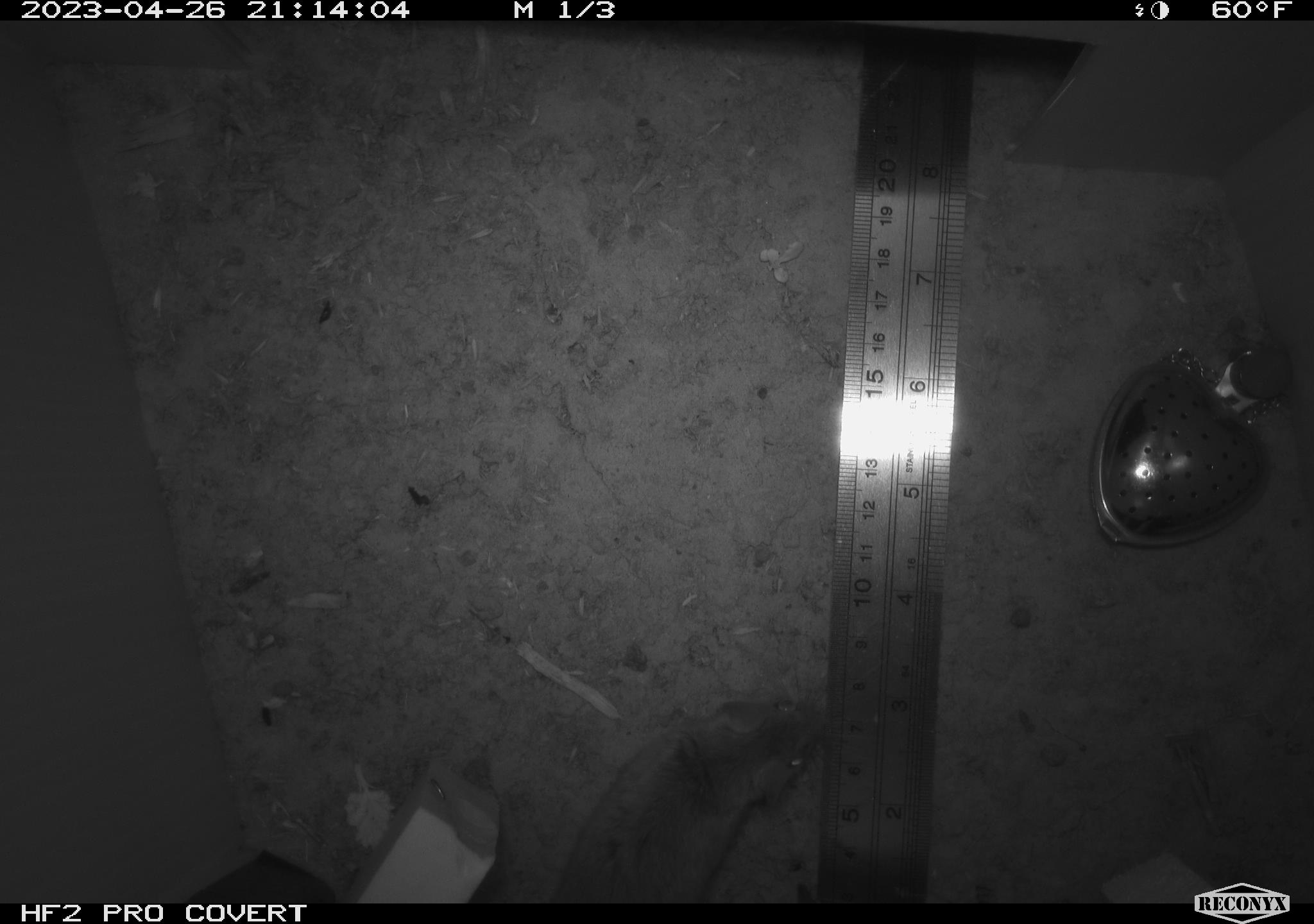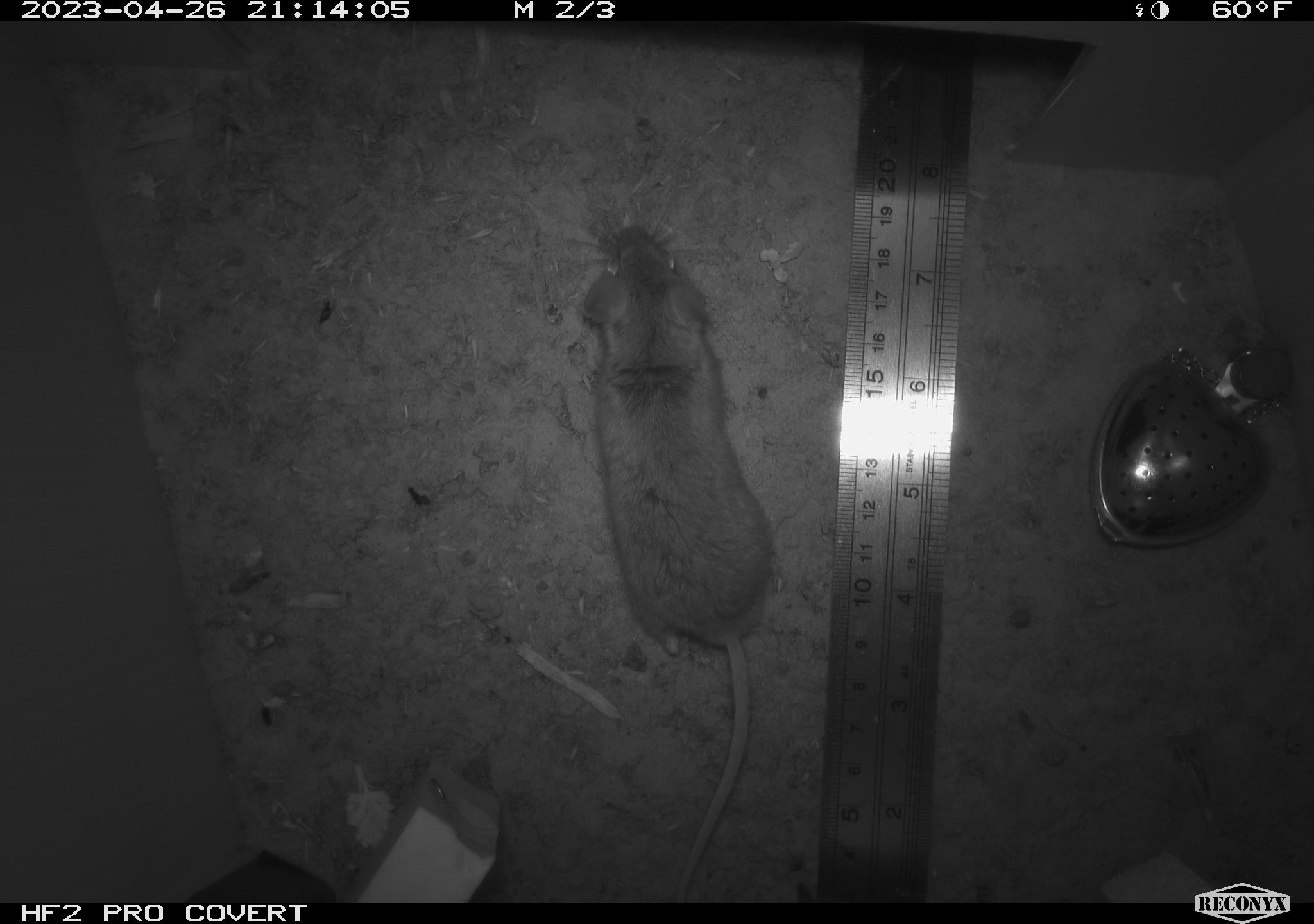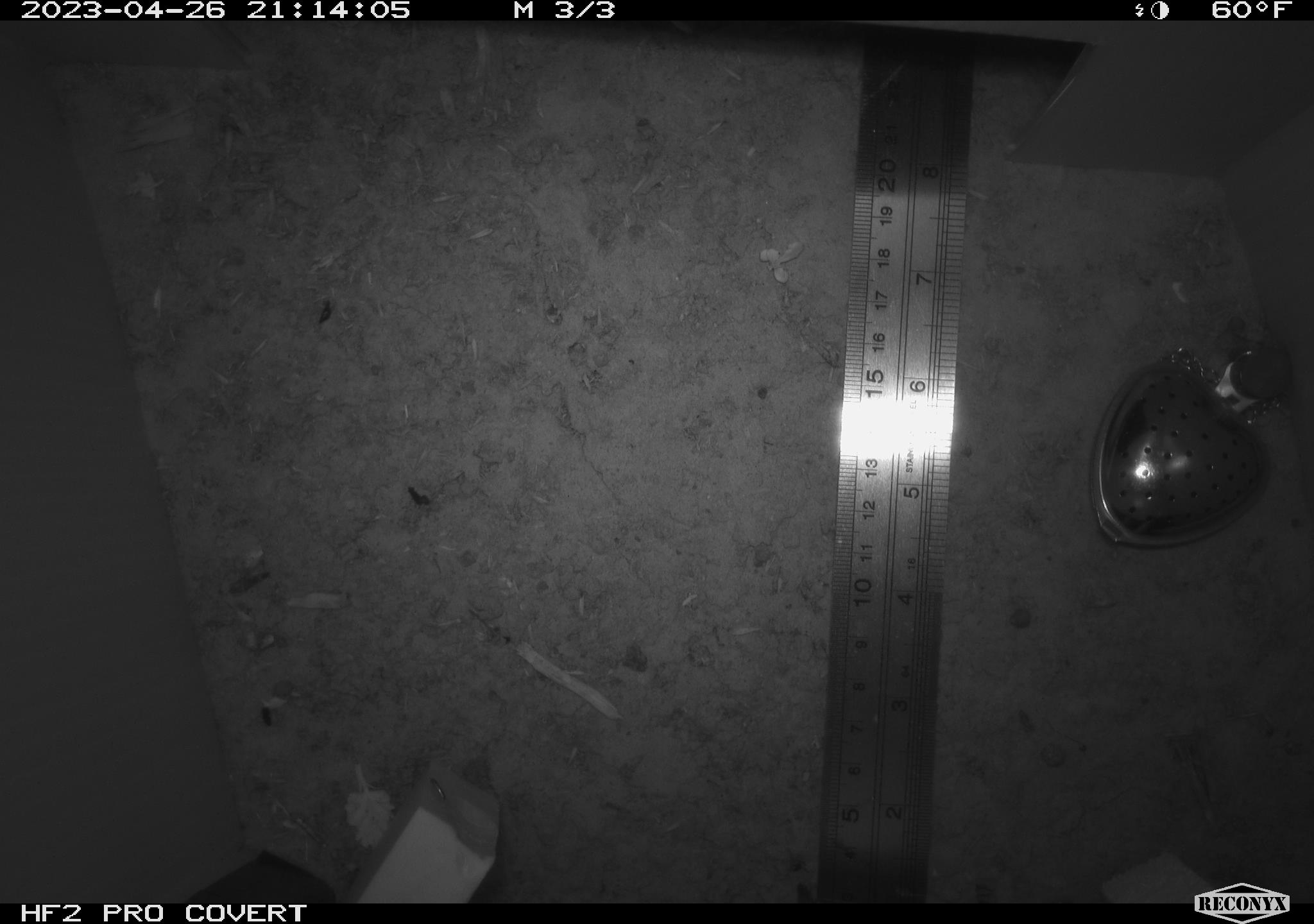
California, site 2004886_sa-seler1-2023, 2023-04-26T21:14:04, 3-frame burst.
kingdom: Animalia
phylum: Chordata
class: Mammalia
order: Rodentia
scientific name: Rodentia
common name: mouse species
Mouse species (Rodentia).